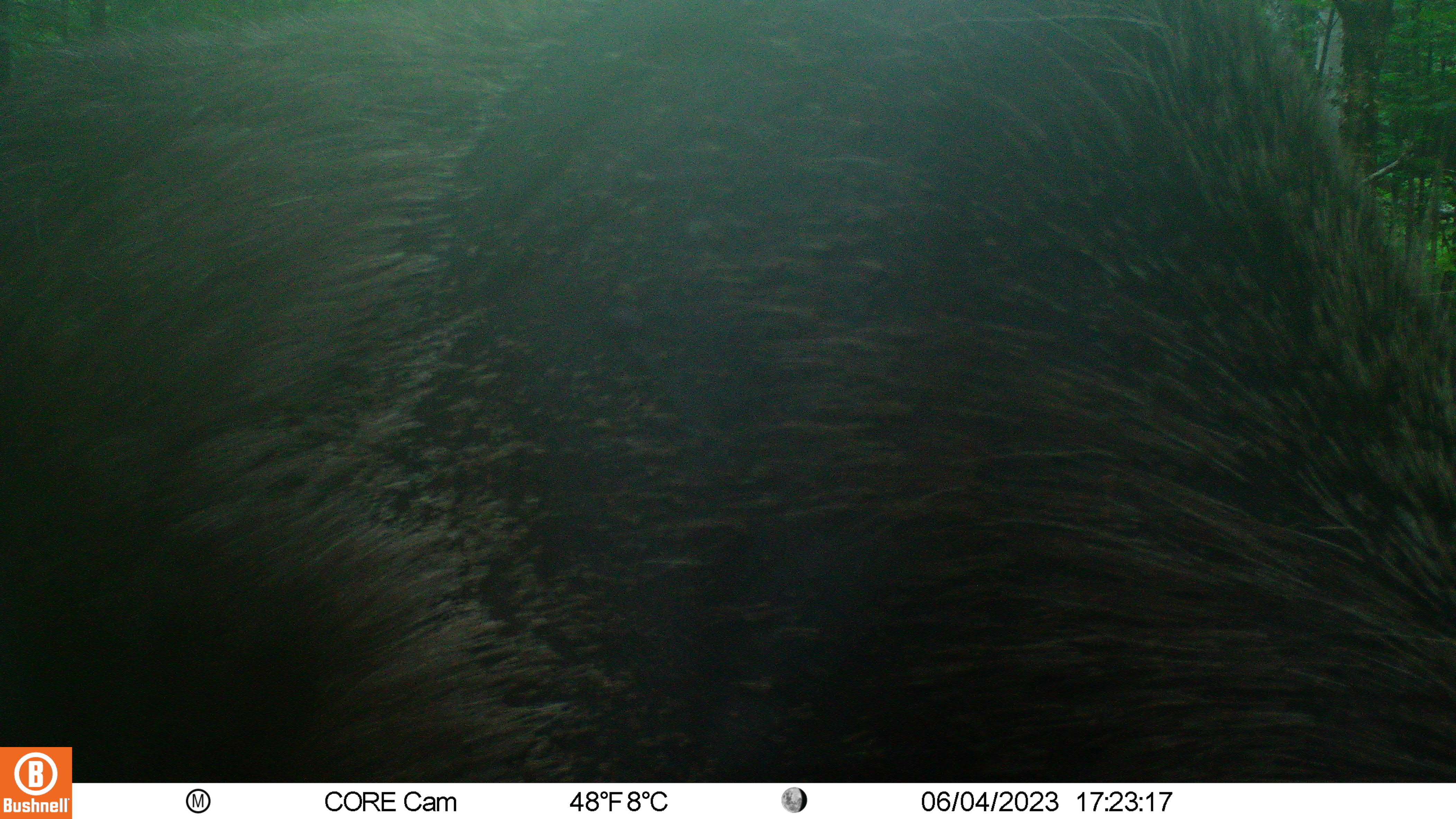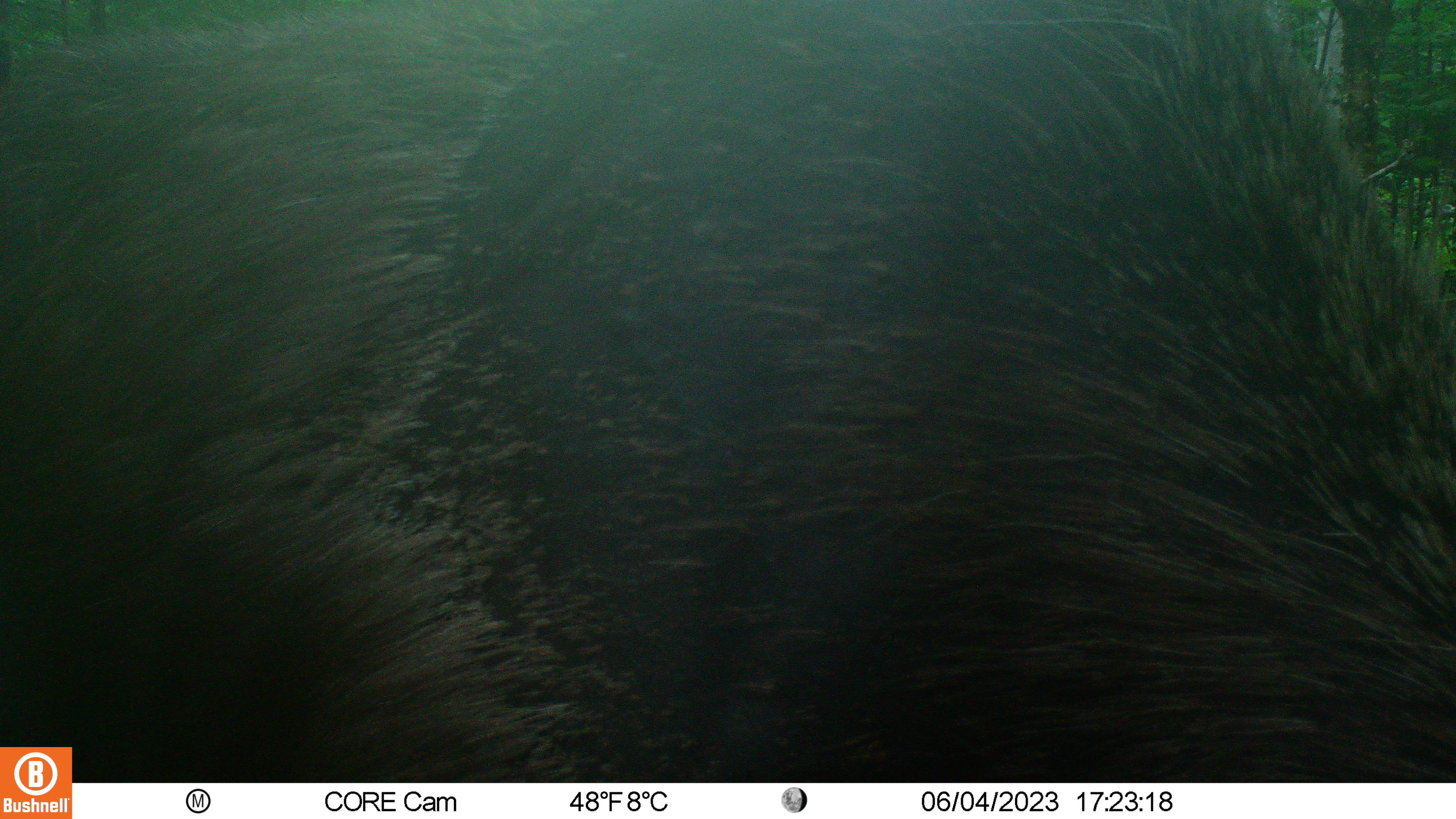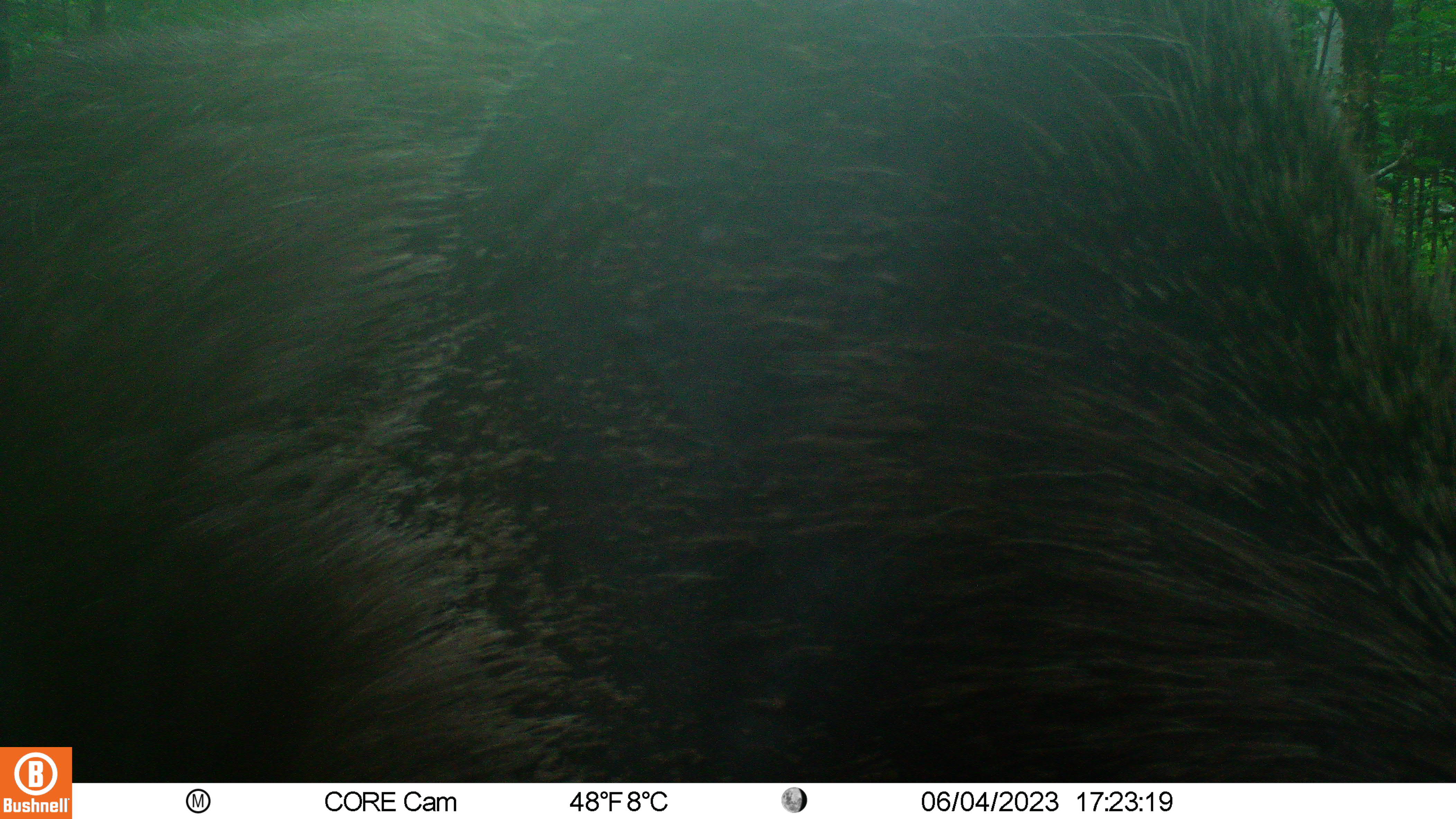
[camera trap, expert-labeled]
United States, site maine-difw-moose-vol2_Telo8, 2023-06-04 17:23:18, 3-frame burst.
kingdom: Animalia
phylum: Chordata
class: Mammalia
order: Artiodactyla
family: Cervidae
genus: Alces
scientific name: Alces alces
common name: moose